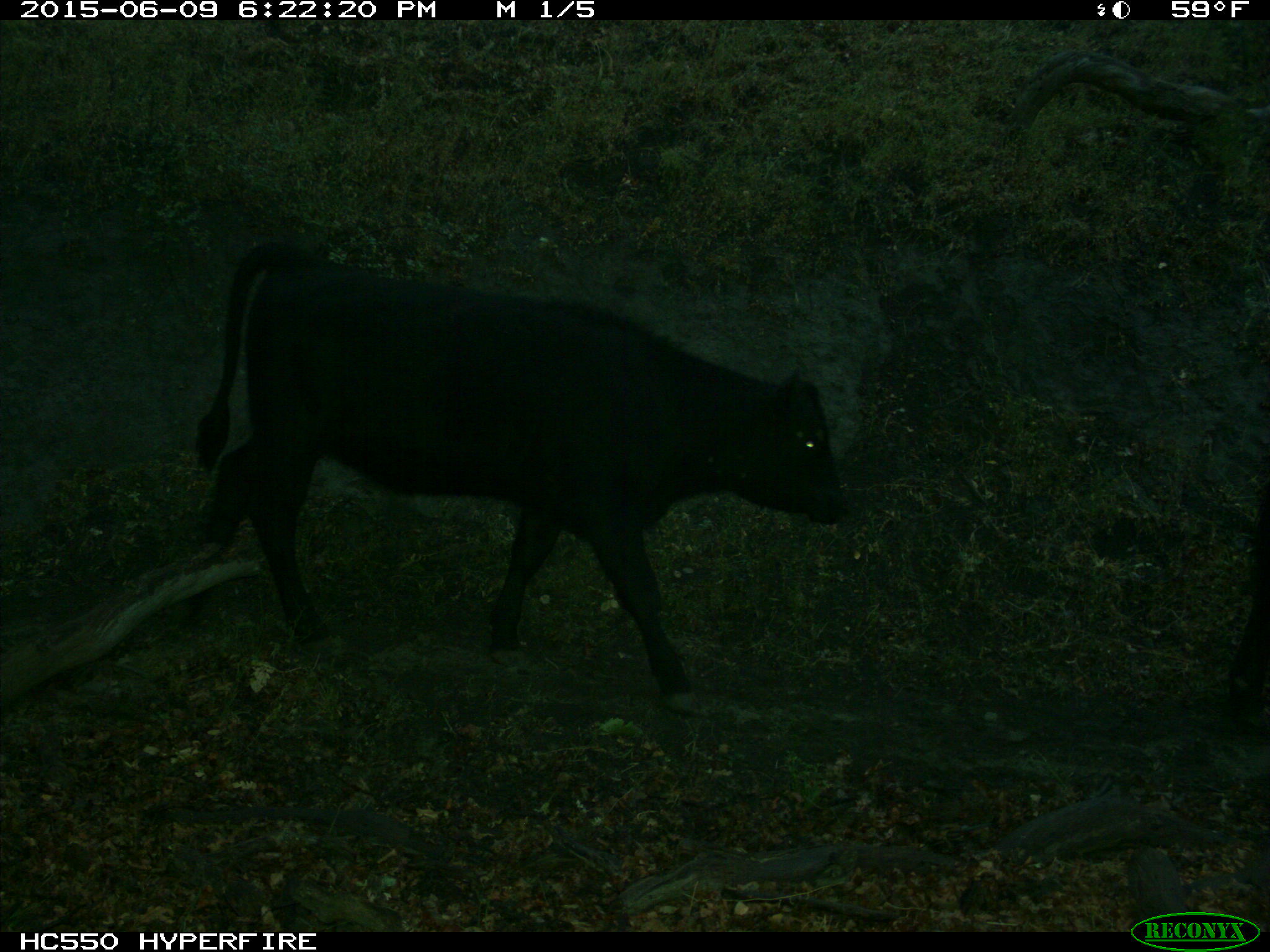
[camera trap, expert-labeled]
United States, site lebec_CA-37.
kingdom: Animalia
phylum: Chordata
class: Mammalia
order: Artiodactyla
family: Bovidae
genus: Bos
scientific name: Bos taurus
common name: domestic cow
Bos taurus (domestic cow).